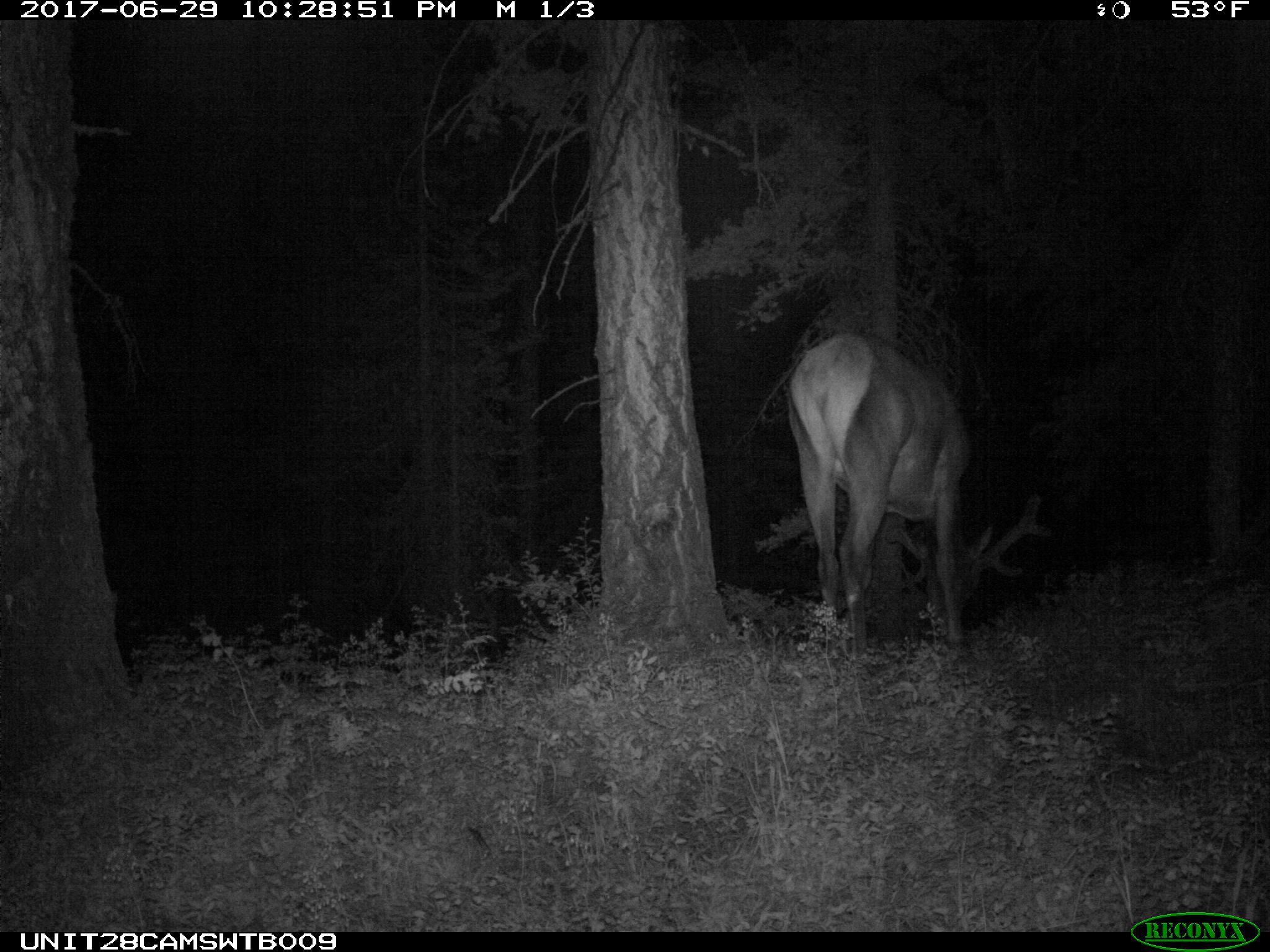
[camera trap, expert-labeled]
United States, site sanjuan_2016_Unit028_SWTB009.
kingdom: Animalia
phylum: Chordata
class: Mammalia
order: Artiodactyla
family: Cervidae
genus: Cervus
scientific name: Cervus elaphus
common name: red deer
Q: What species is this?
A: Cervus elaphus (red deer).